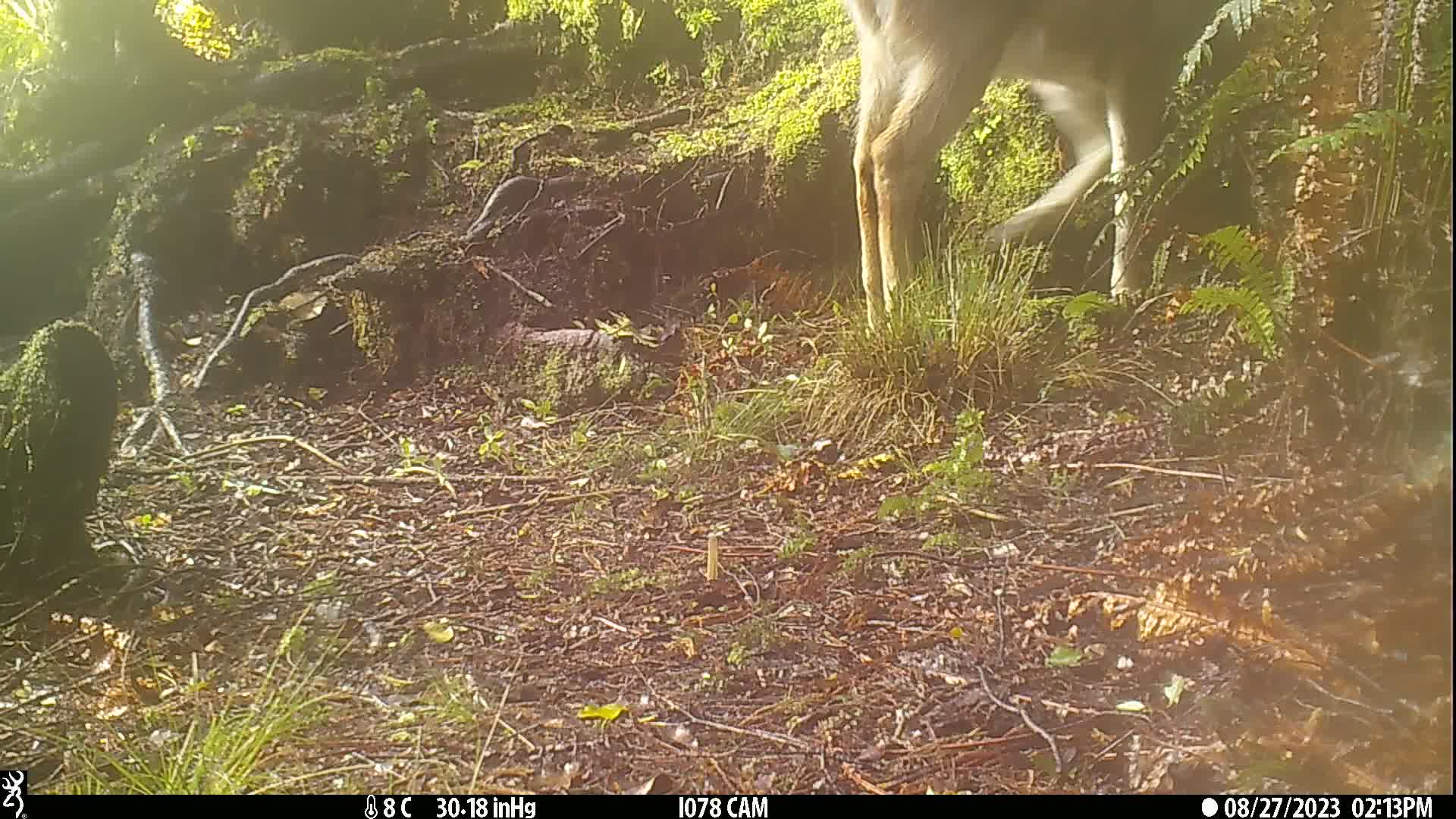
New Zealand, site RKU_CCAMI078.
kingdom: Animalia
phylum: Chordata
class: Mammalia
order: Artiodactyla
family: Cervidae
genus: Odocoileus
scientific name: Odocoileus virginianus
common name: white-tailed deer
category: white tailed deer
White tailed deer (white-tailed deer) (Odocoileus virginianus).